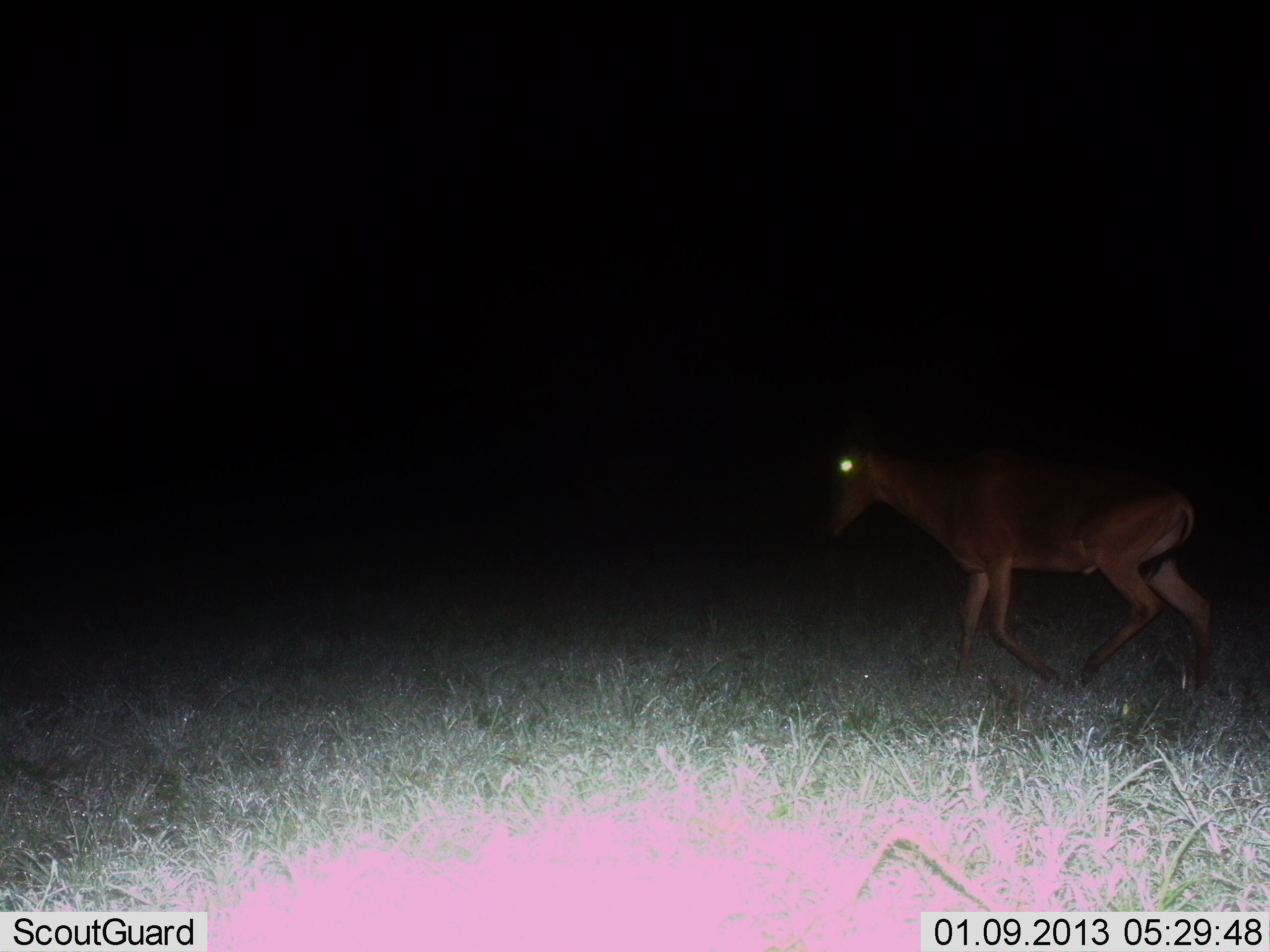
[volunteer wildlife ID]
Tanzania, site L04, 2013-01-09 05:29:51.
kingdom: Animalia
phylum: Chordata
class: Mammalia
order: Artiodactyla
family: Bovidae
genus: Alcelaphus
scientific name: Alcelaphus buselaphus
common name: hartebeest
Hartebeest (Alcelaphus buselaphus), count 1. Behavior (volunteer vote fractions): standing 6%, resting 0%, moving 100%, interacting 0%. Young present (vote fraction): 0%. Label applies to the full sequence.